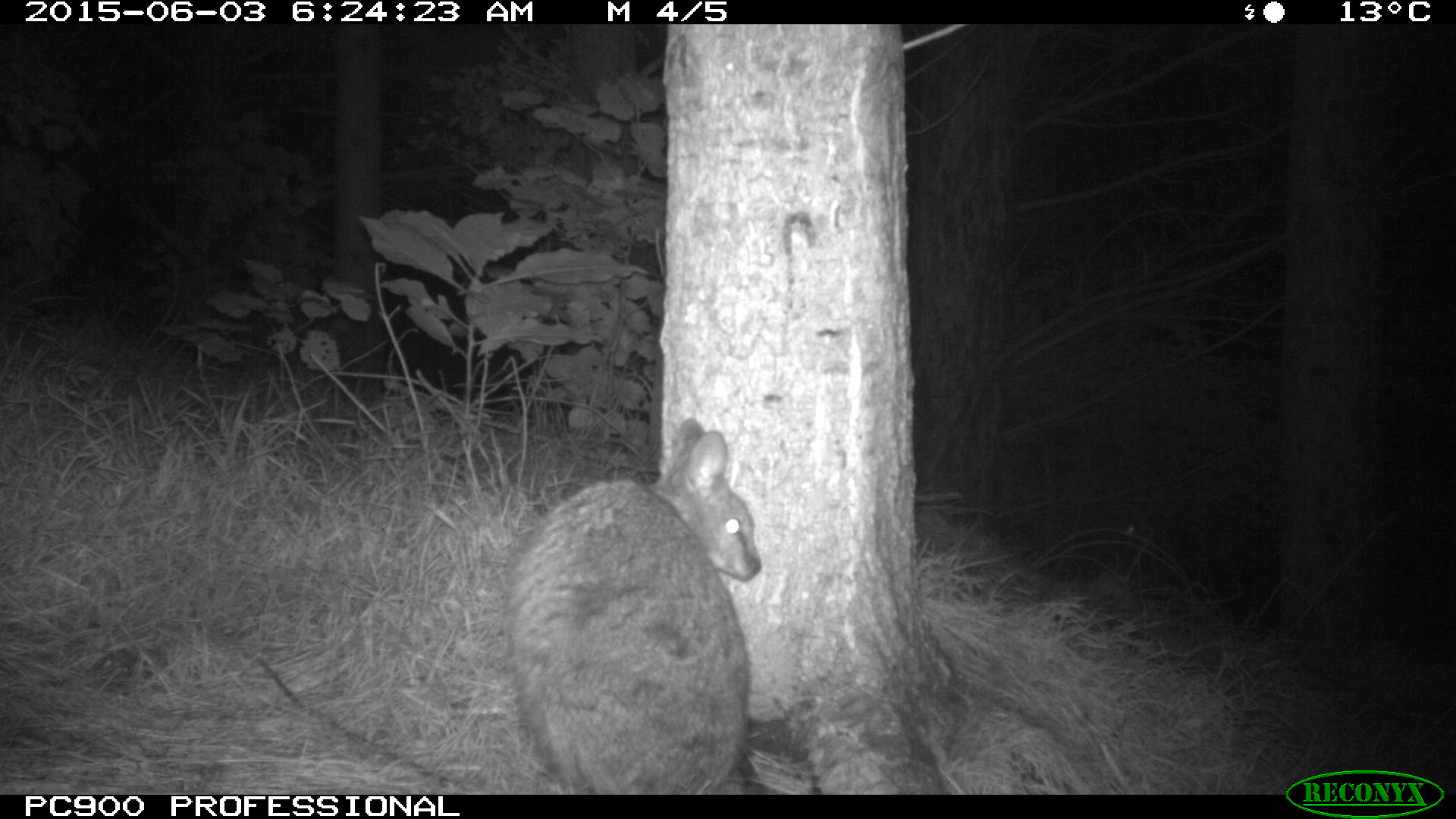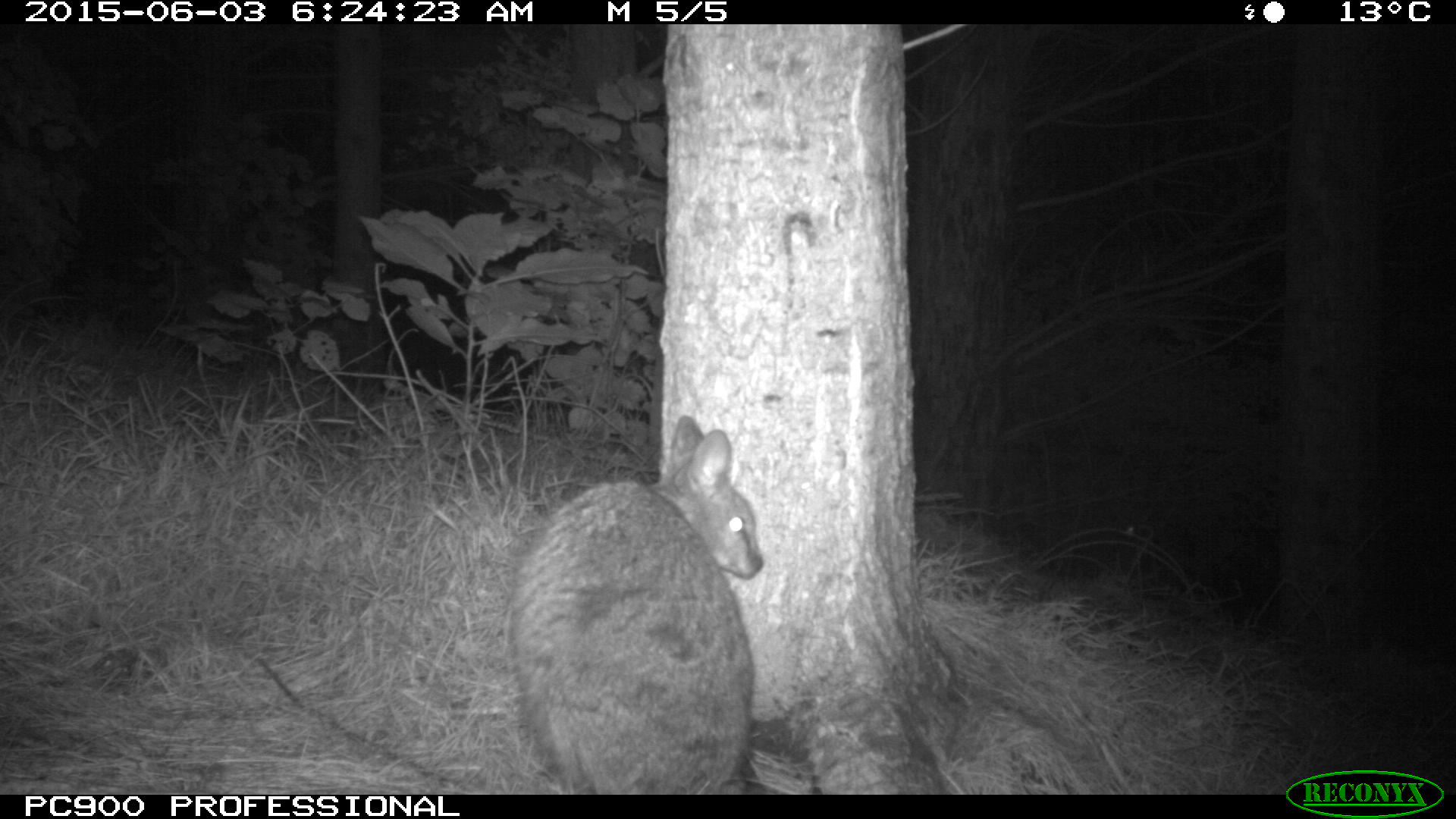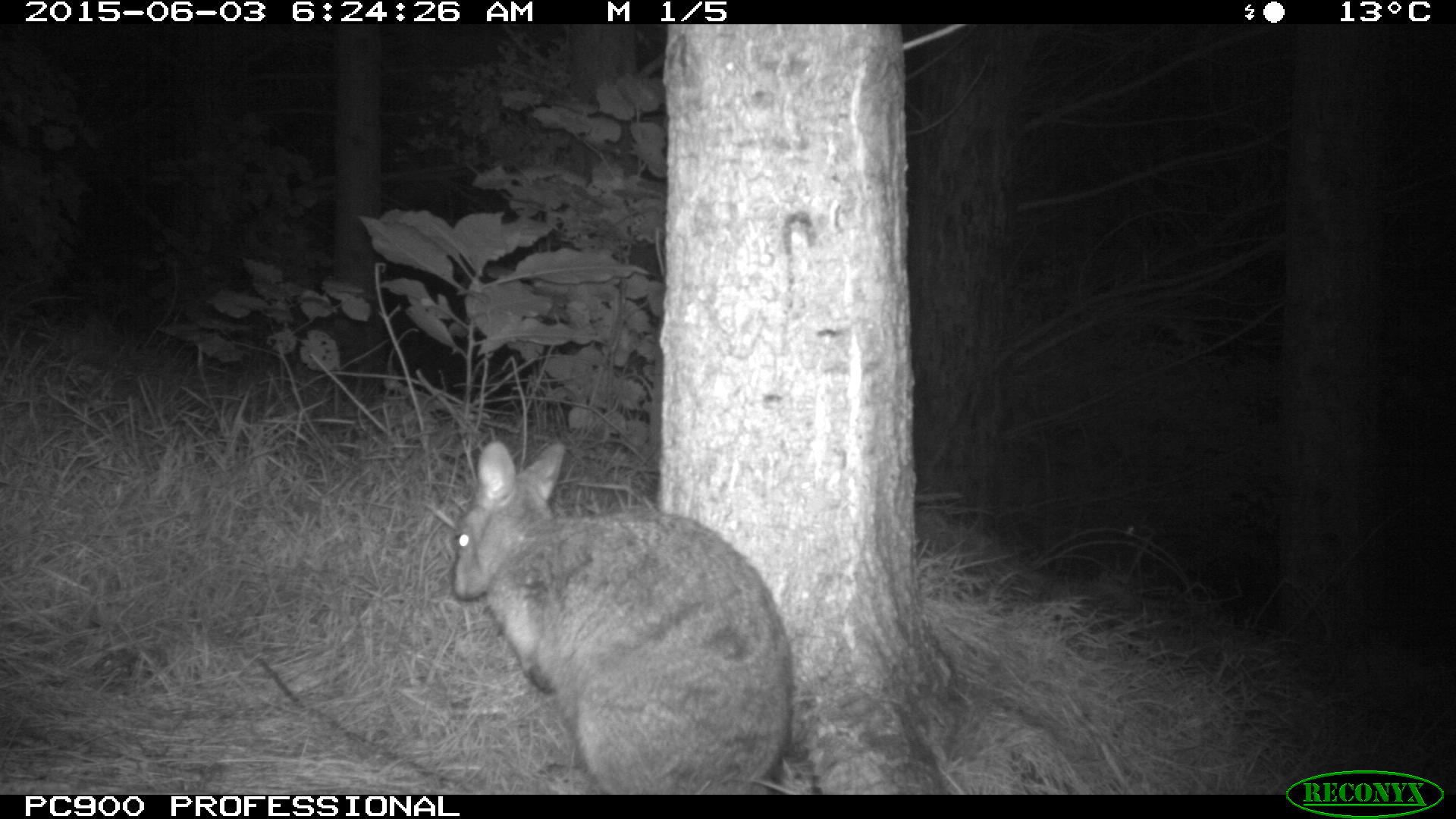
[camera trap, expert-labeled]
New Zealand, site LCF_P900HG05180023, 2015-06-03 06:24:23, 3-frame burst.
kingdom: Animalia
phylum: Chordata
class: Mammalia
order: Diprotodontia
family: Macropodidae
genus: Notamacropus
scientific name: Notamacropus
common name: wallaby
Wallaby (Notamacropus).